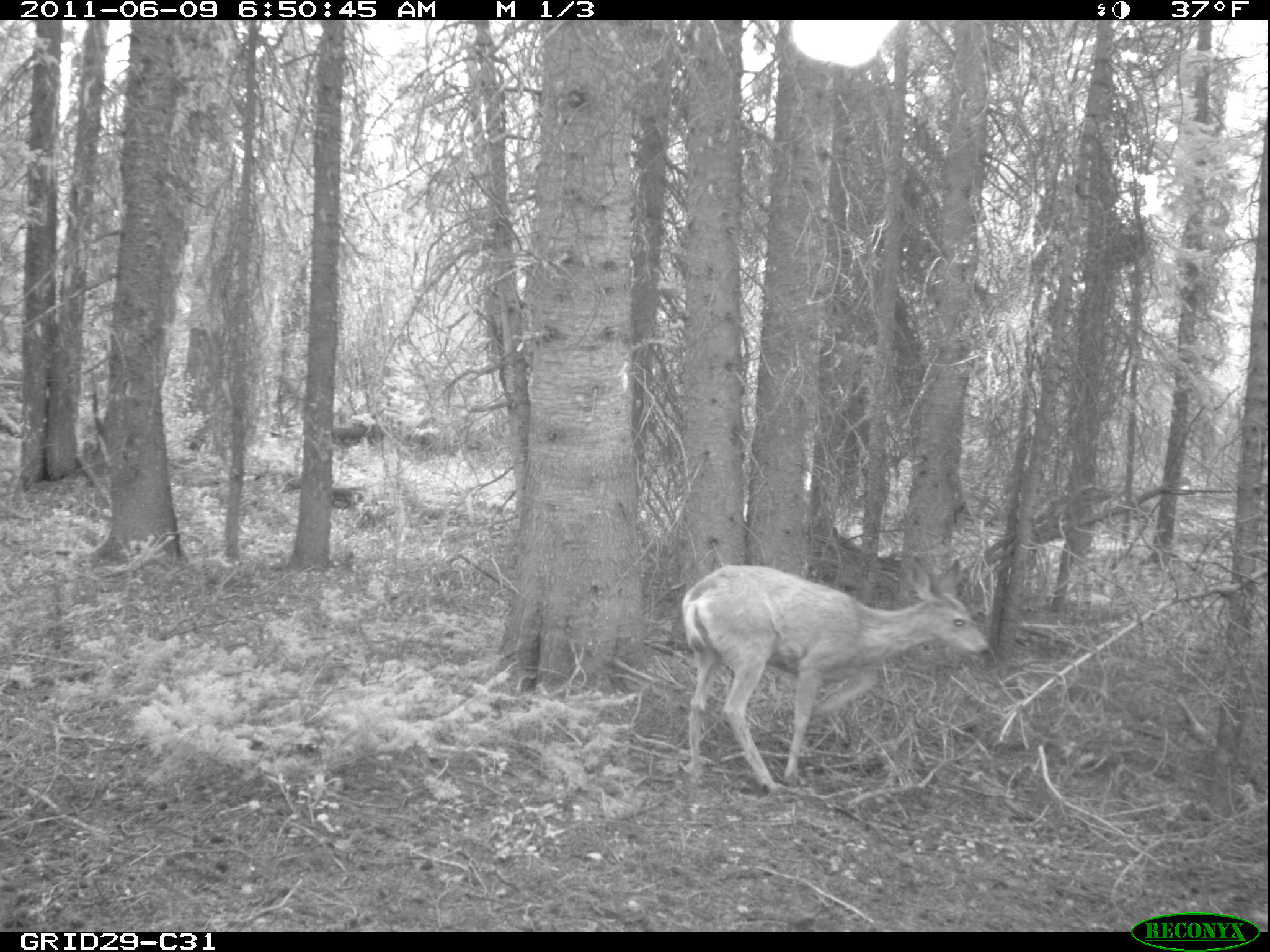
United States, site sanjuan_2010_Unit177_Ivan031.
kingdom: Animalia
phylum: Chordata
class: Mammalia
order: Artiodactyla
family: Cervidae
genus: Odocoileus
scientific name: Odocoileus hemionus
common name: mule deer